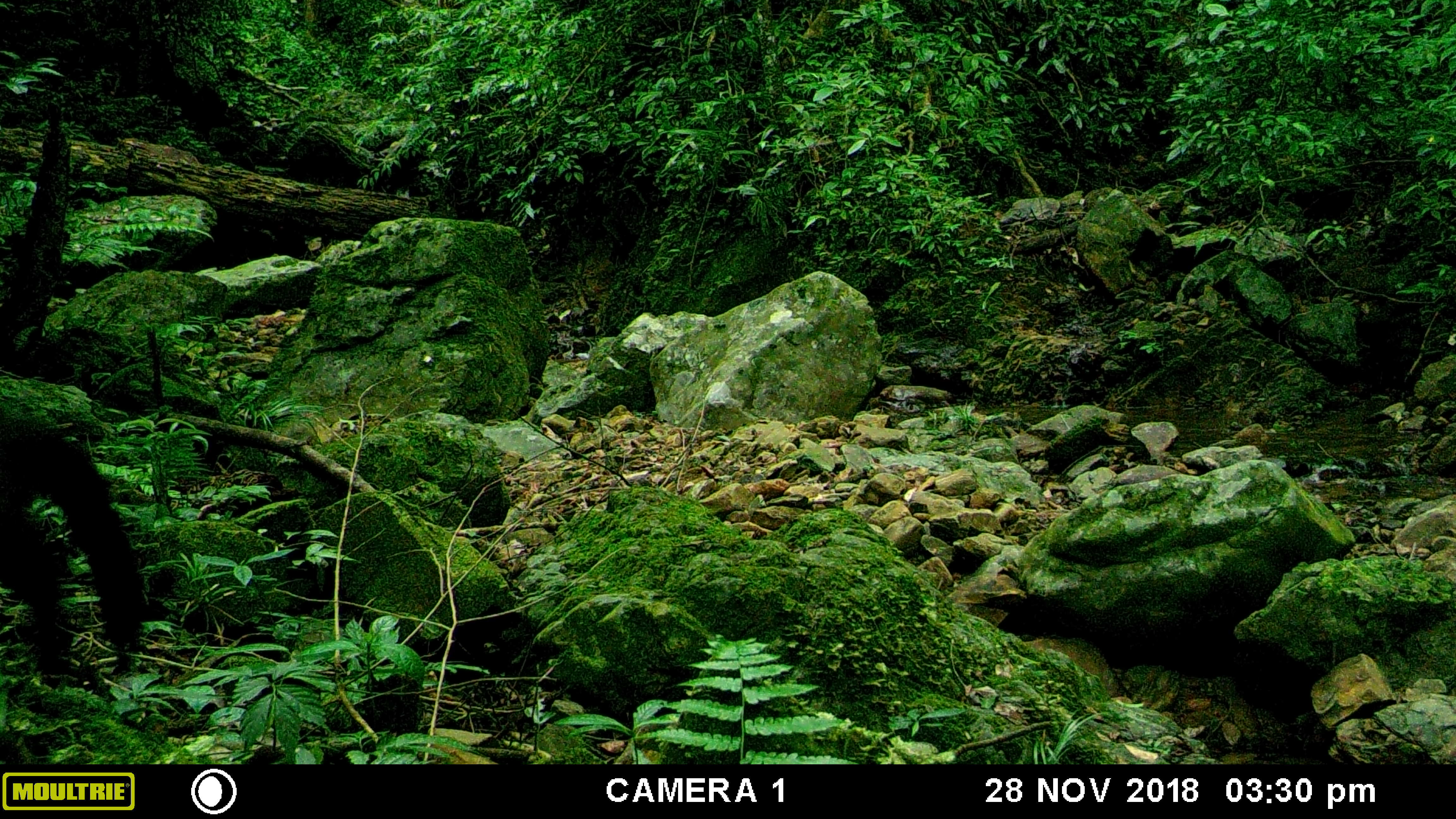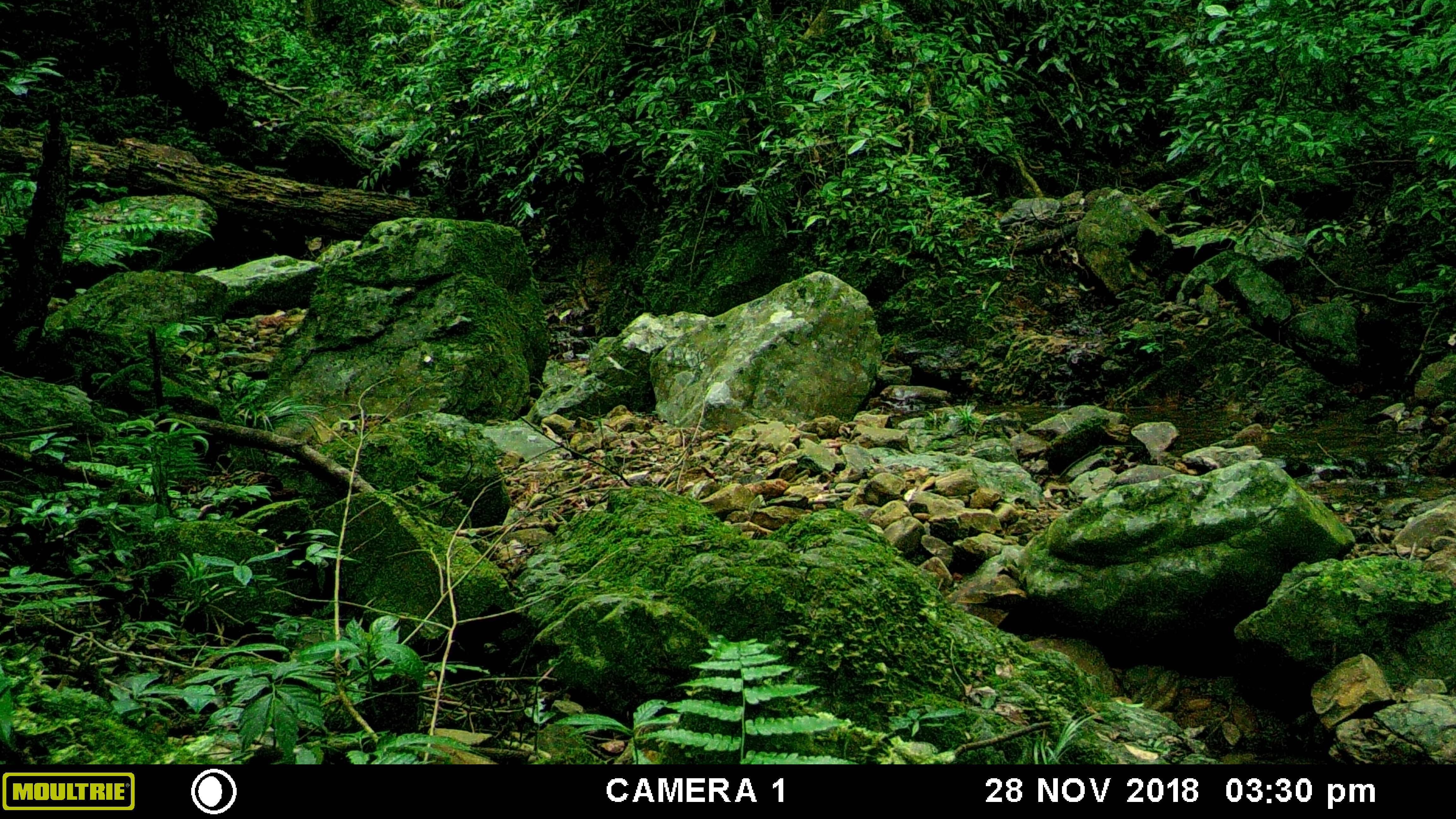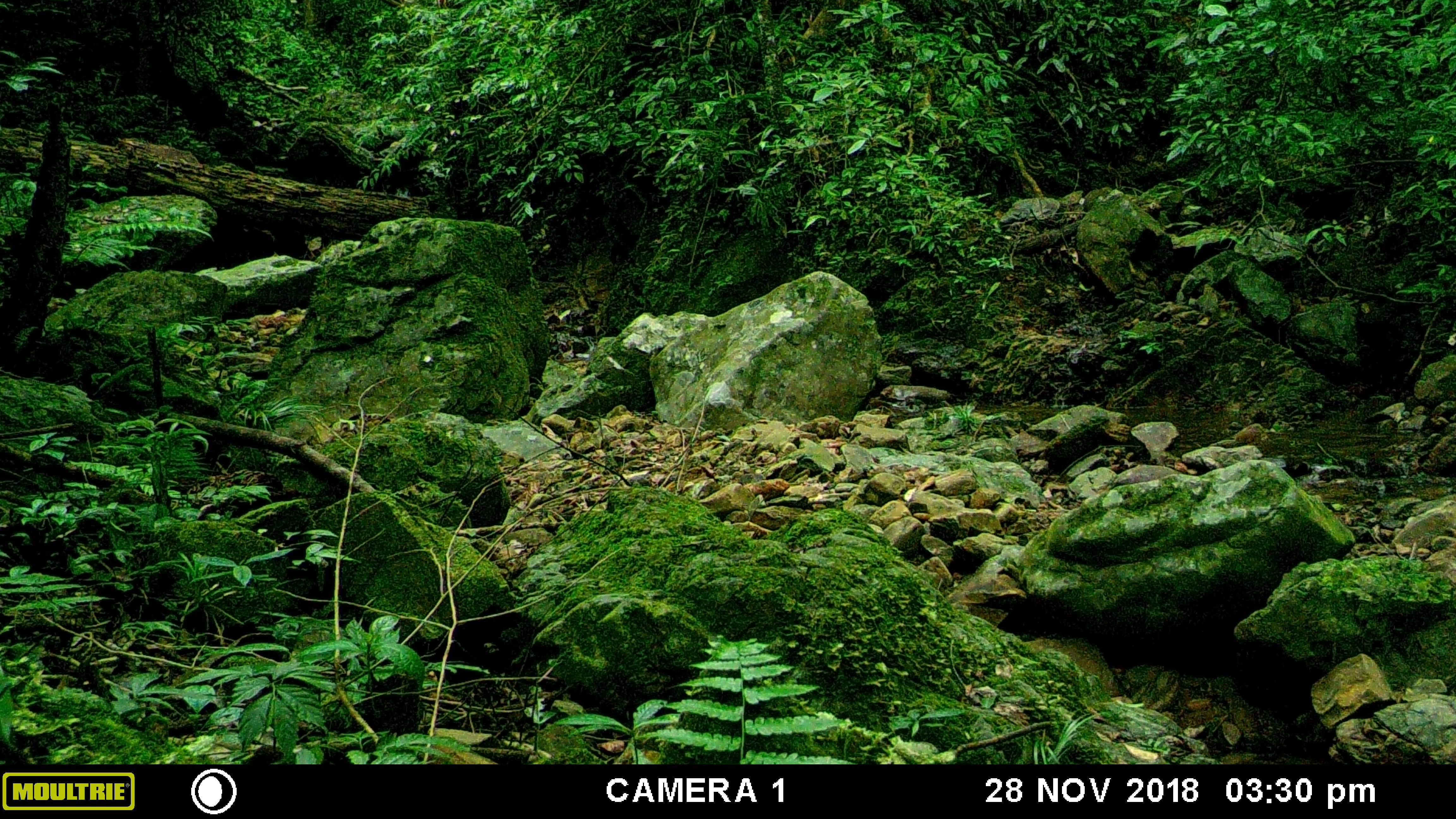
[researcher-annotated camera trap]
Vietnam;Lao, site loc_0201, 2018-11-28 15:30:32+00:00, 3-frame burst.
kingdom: Animalia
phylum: Chordata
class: Mammalia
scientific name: Mammalia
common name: mammal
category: unidentified small mammal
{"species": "unidentified small mammal (mammal) (Mammalia)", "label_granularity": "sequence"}